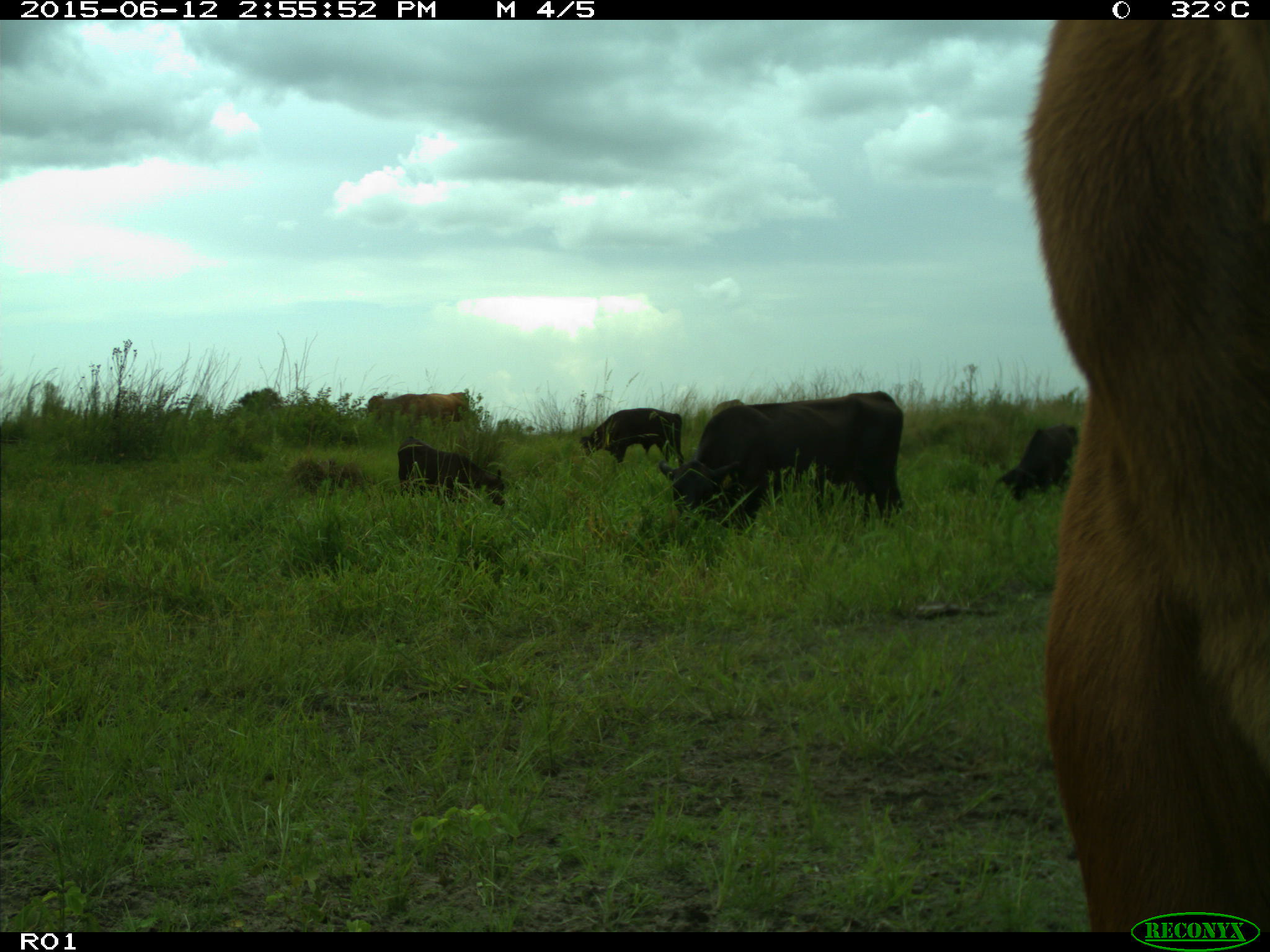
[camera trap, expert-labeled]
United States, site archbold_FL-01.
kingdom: Animalia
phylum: Chordata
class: Mammalia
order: Artiodactyla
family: Bovidae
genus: Bos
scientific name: Bos taurus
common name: domestic cow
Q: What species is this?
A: Bos taurus (domestic cow).